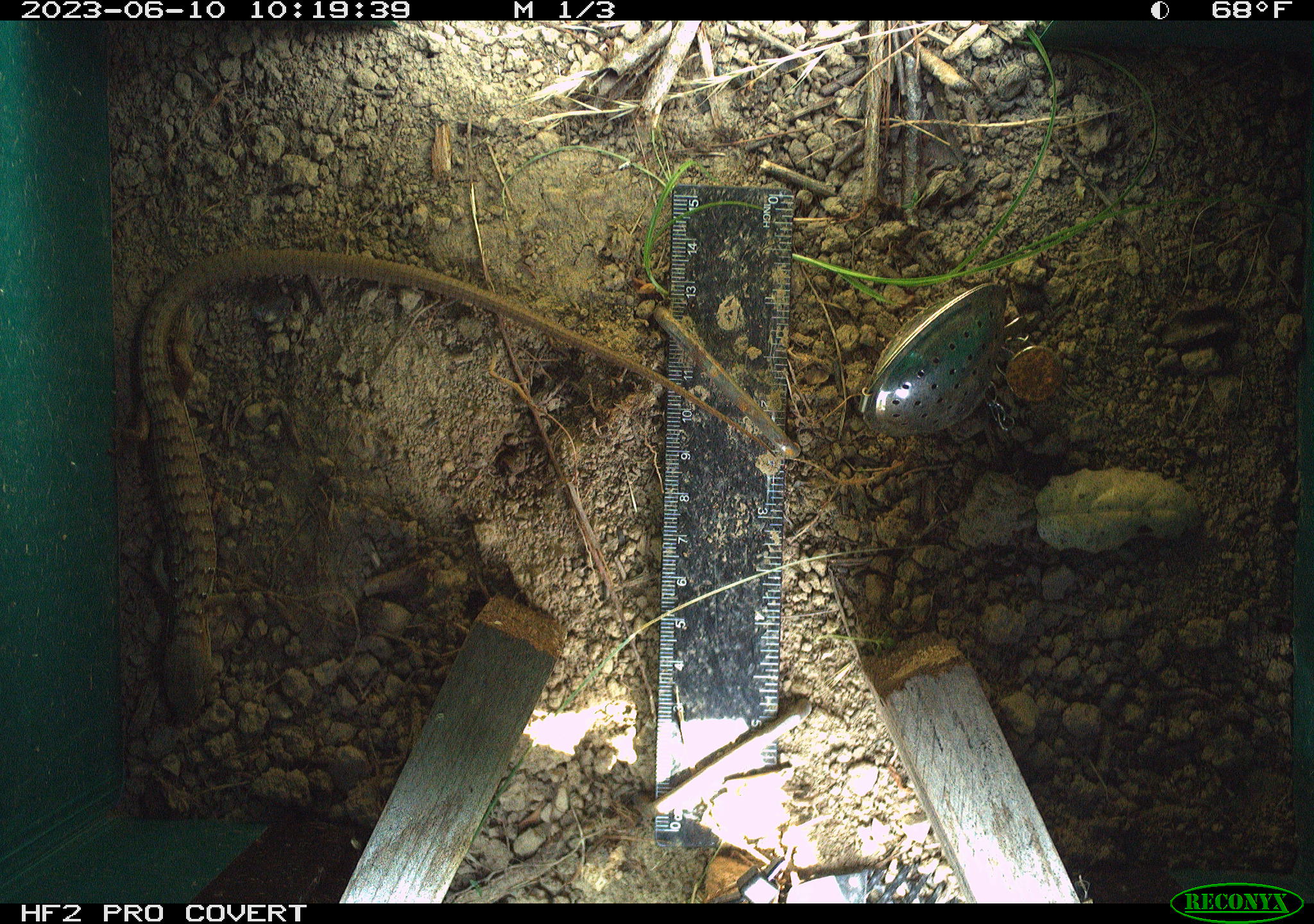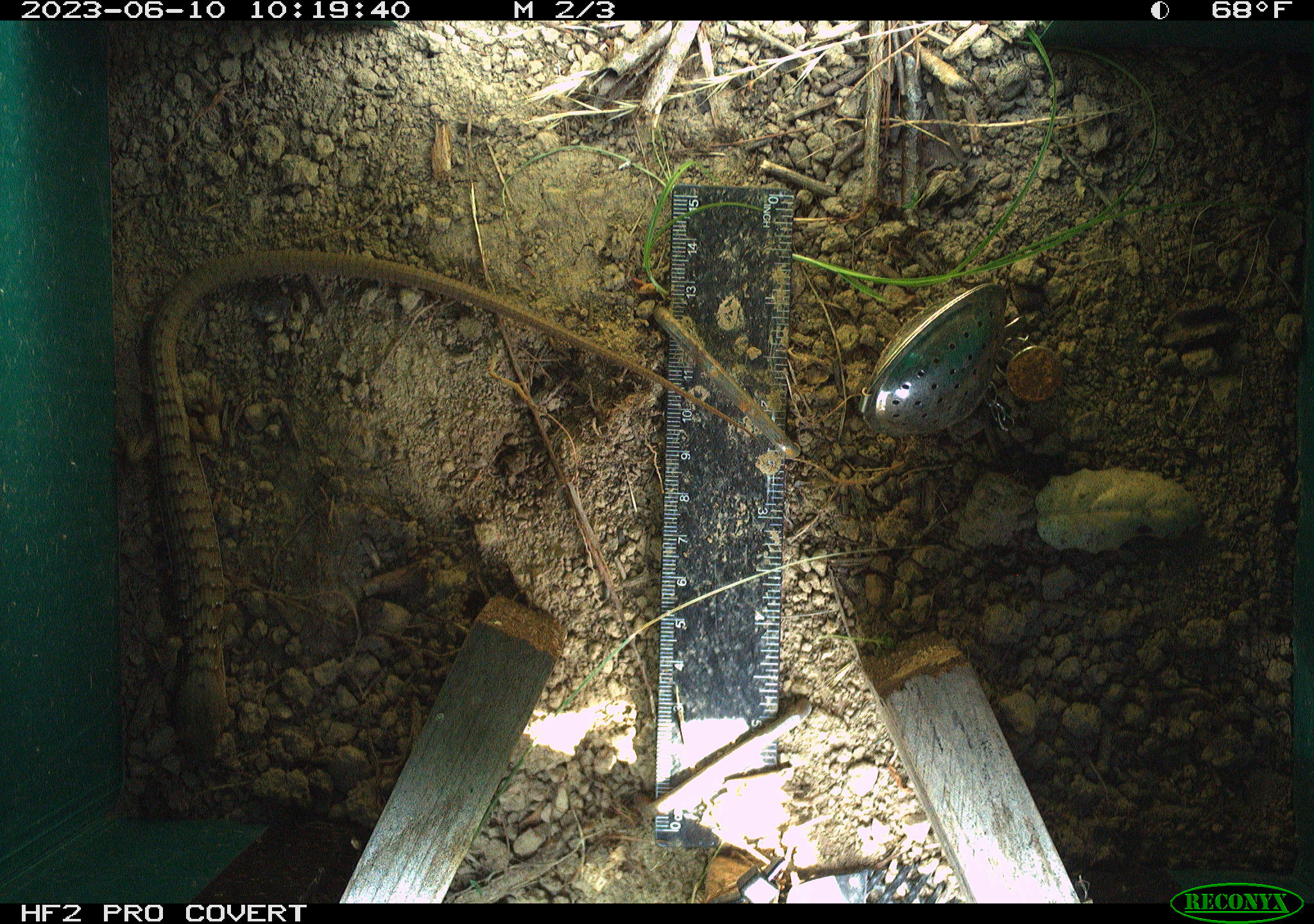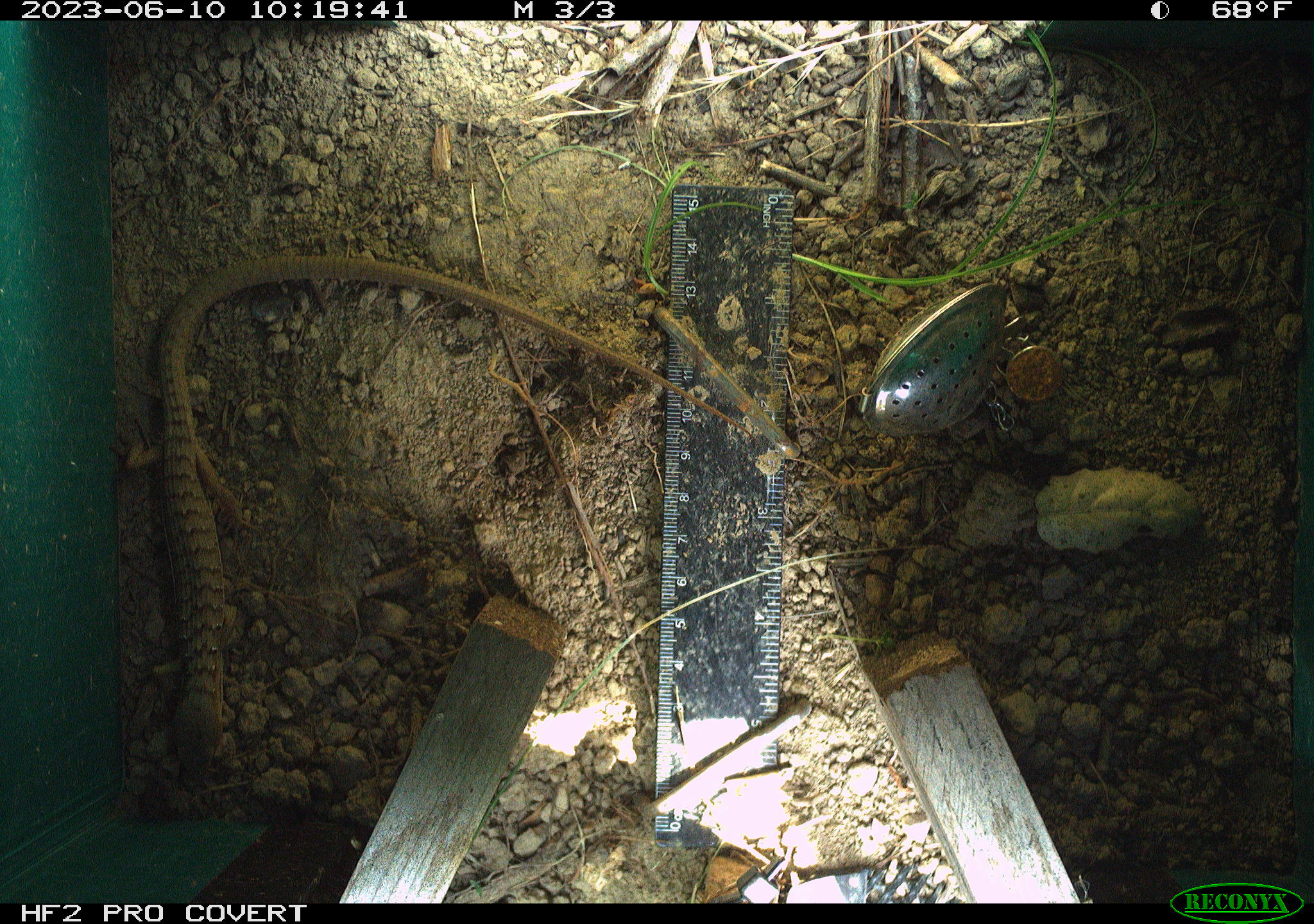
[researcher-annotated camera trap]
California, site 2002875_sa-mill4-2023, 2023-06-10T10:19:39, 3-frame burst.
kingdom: Animalia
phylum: Chordata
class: Reptilia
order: Squamata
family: Anguidae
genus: Elgaria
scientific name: Elgaria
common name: alligator lizards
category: elgaria species